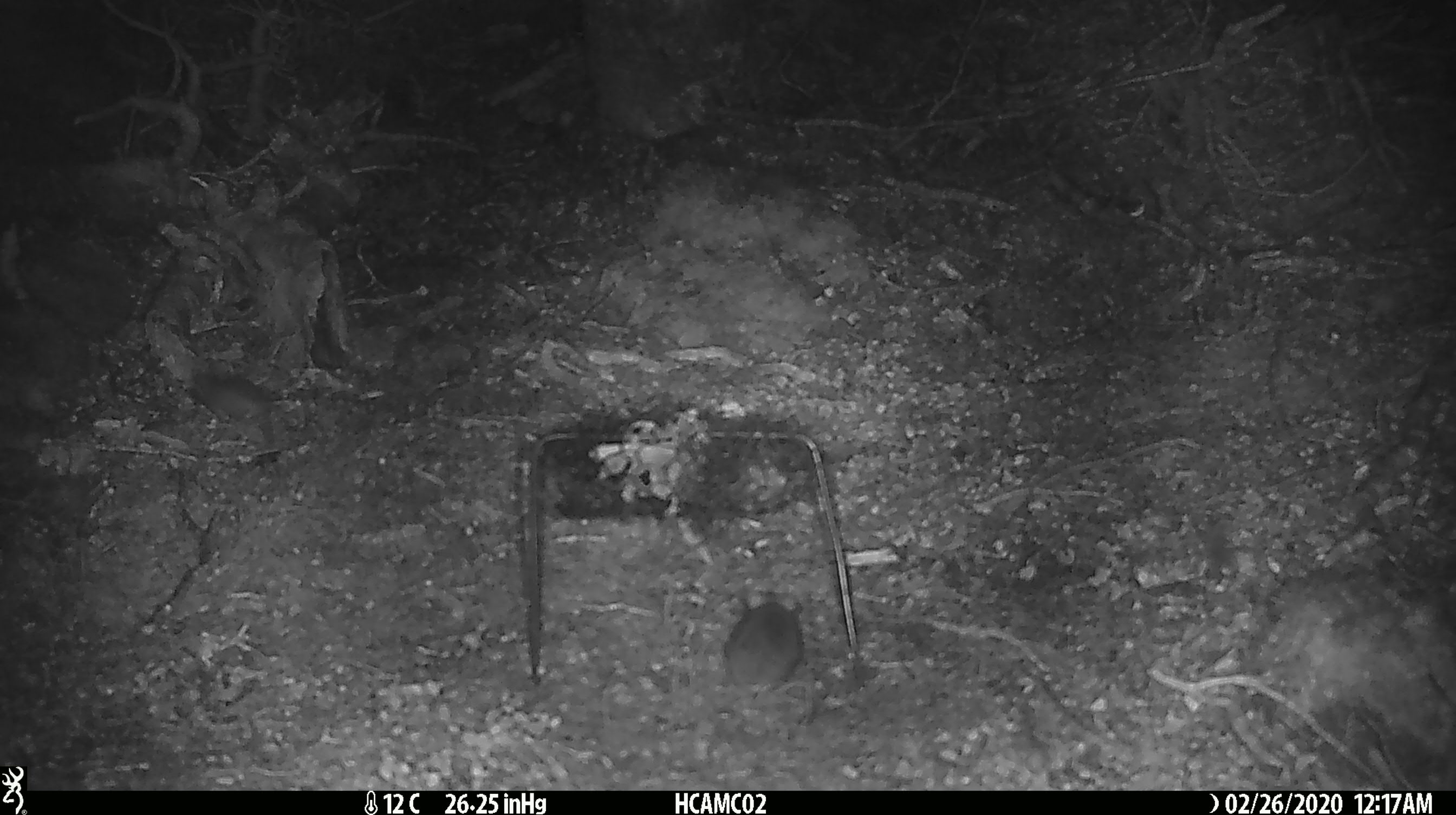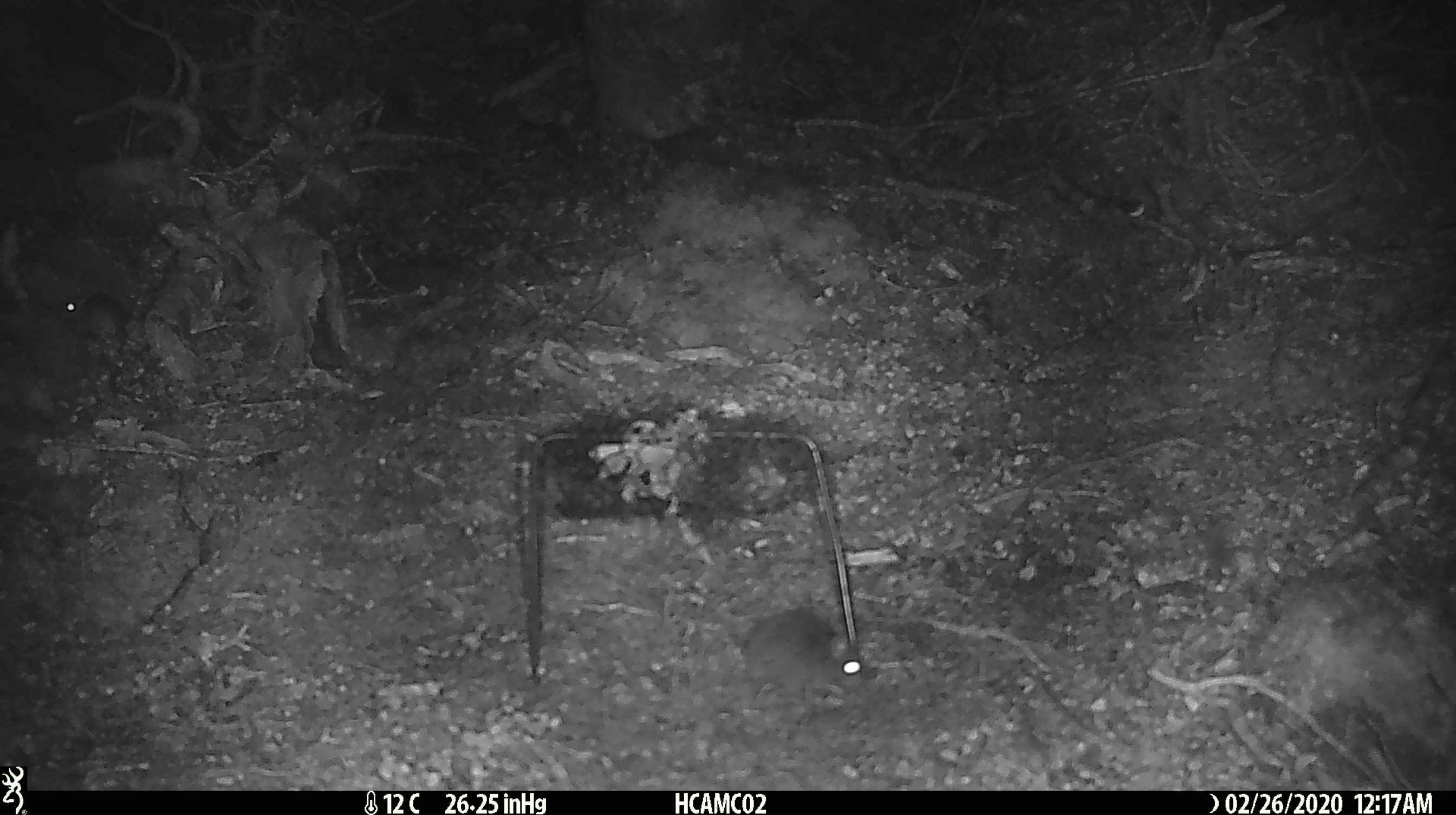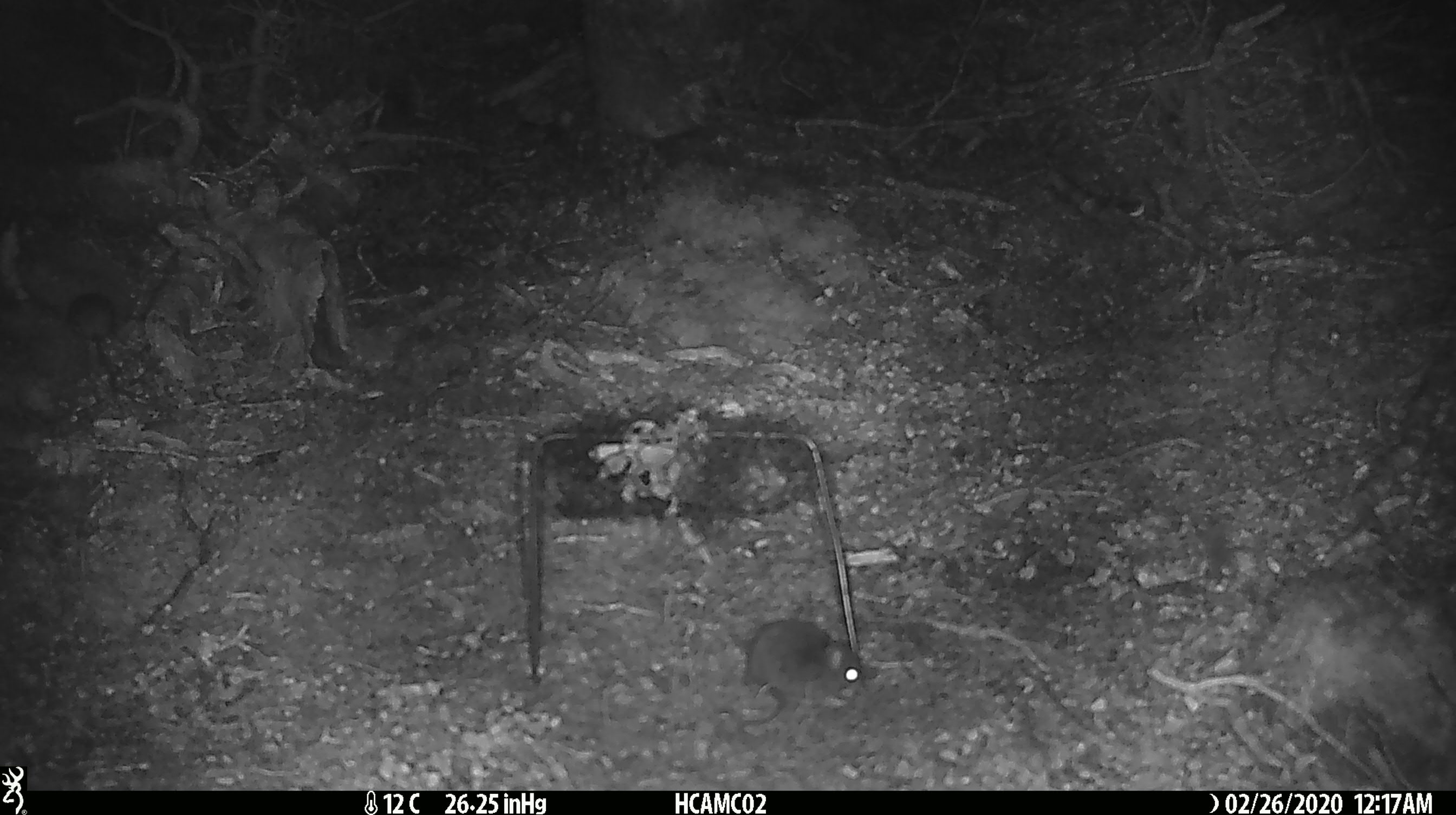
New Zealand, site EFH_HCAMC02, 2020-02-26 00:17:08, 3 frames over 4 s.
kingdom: Animalia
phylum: Chordata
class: Mammalia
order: Rodentia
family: Muridae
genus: Mus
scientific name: Mus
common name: mouse